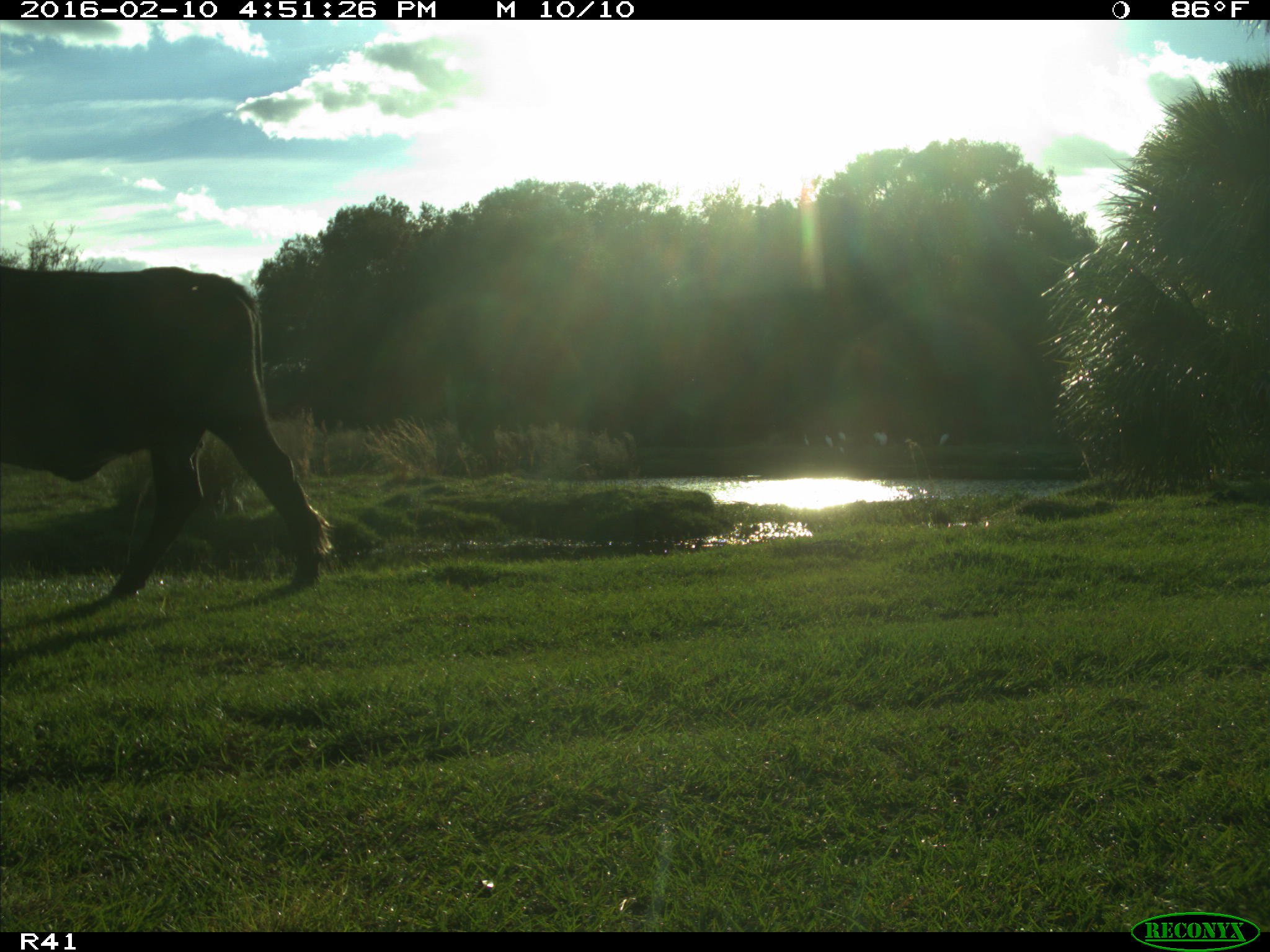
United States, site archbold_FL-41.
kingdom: Animalia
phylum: Chordata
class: Mammalia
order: Artiodactyla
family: Bovidae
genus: Bos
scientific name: Bos taurus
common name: domestic cow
Bos taurus (domestic cow).